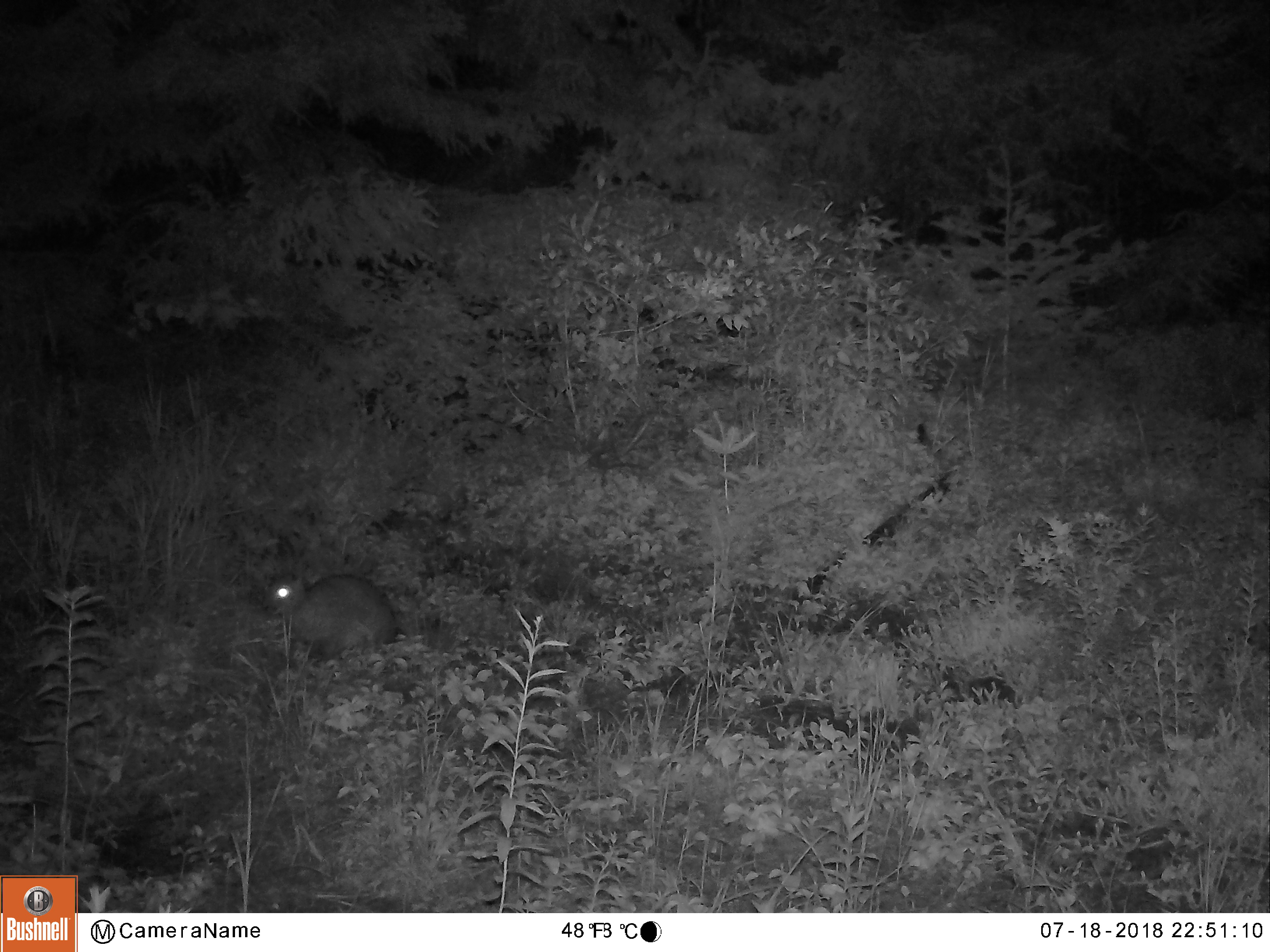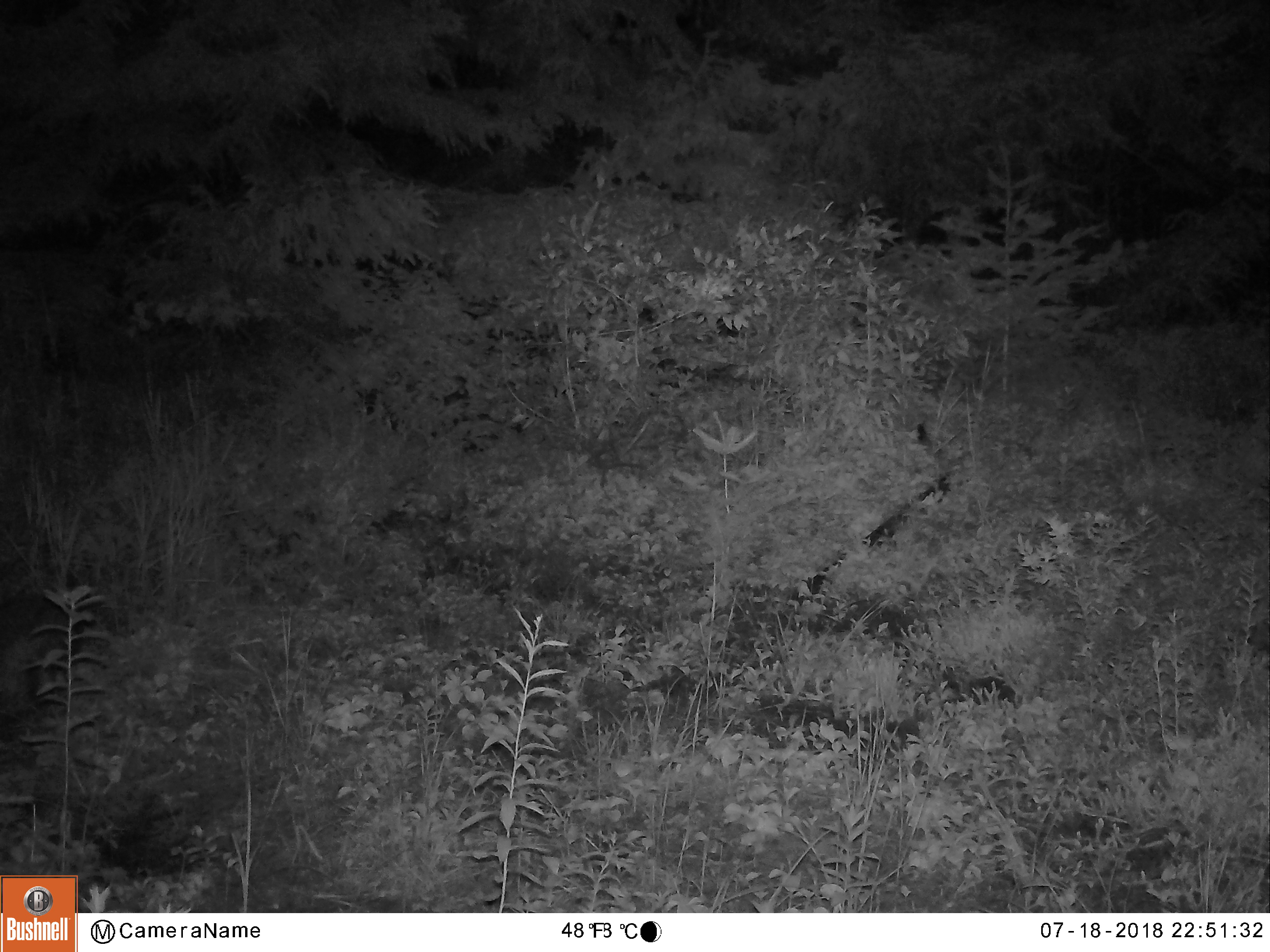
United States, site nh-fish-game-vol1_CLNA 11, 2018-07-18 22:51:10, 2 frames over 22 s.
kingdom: Animalia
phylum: Chordata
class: Mammalia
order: Lagomorpha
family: Leporidae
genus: Lepus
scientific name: Lepus americanus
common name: snowshoe hare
Snowshoe hare (Lepus americanus).